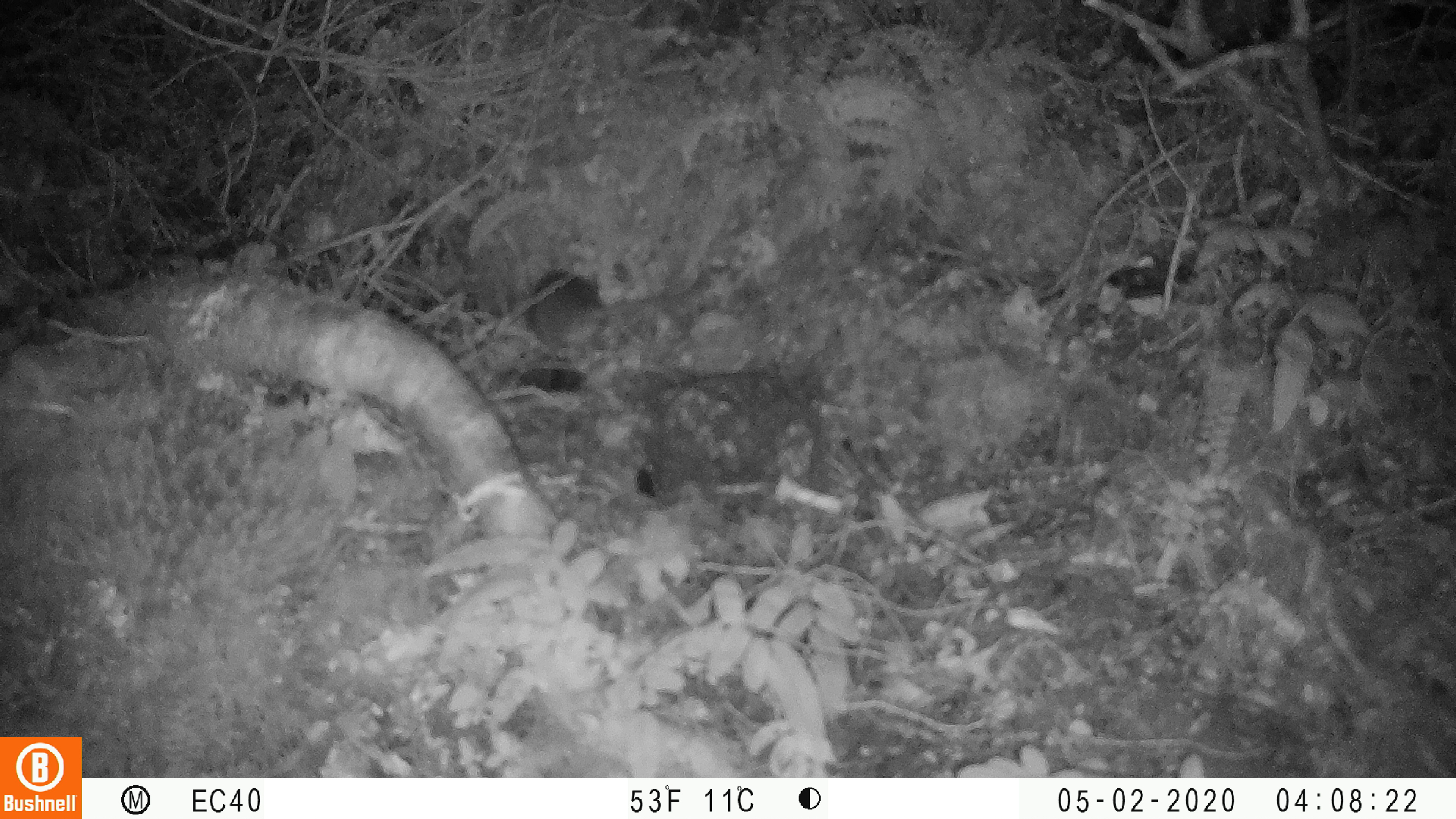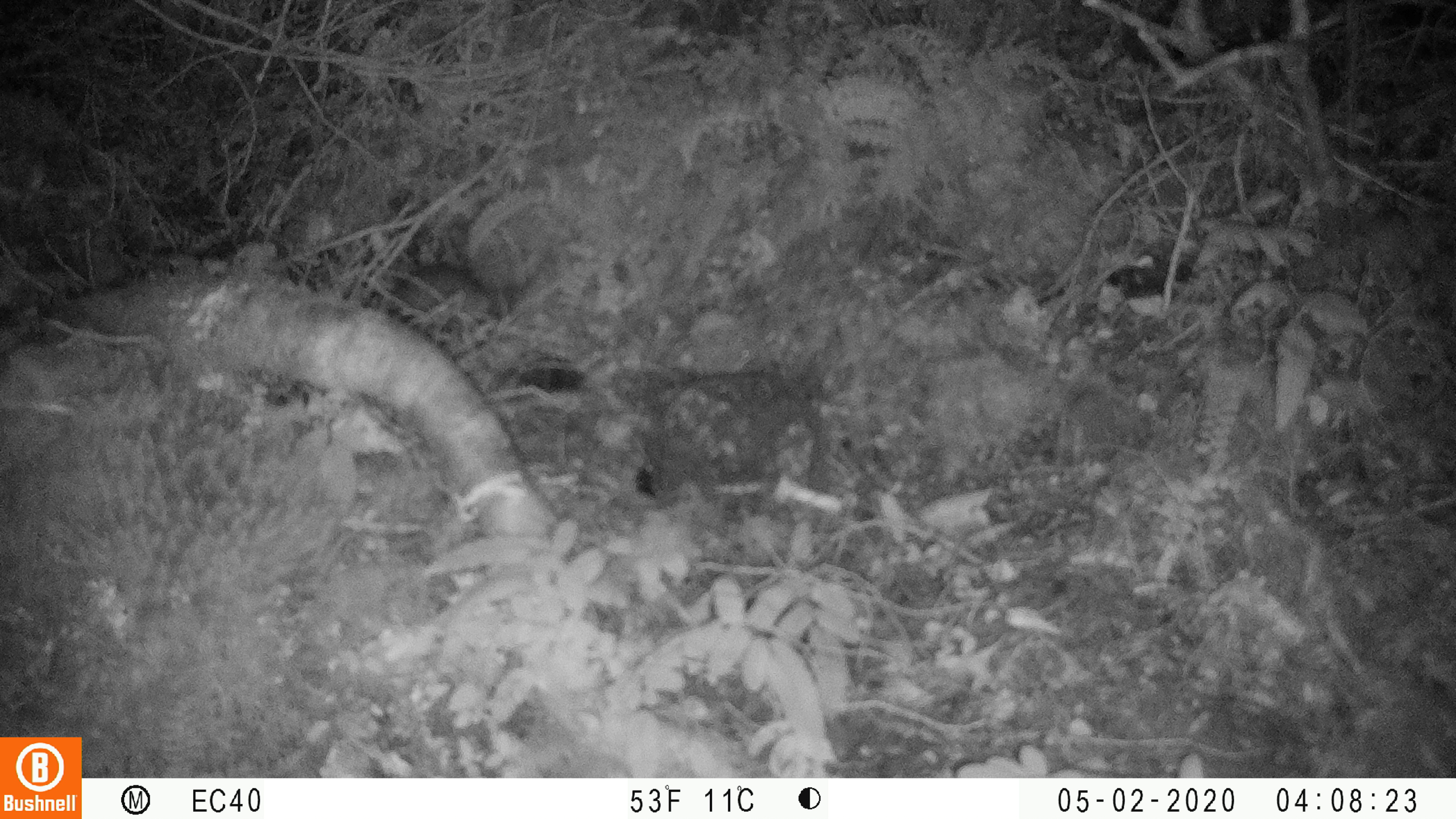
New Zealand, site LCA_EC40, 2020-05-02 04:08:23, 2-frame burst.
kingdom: Animalia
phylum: Chordata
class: Mammalia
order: Rodentia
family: Muridae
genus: Rattus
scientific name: Rattus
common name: rat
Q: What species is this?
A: Rat (Rattus).